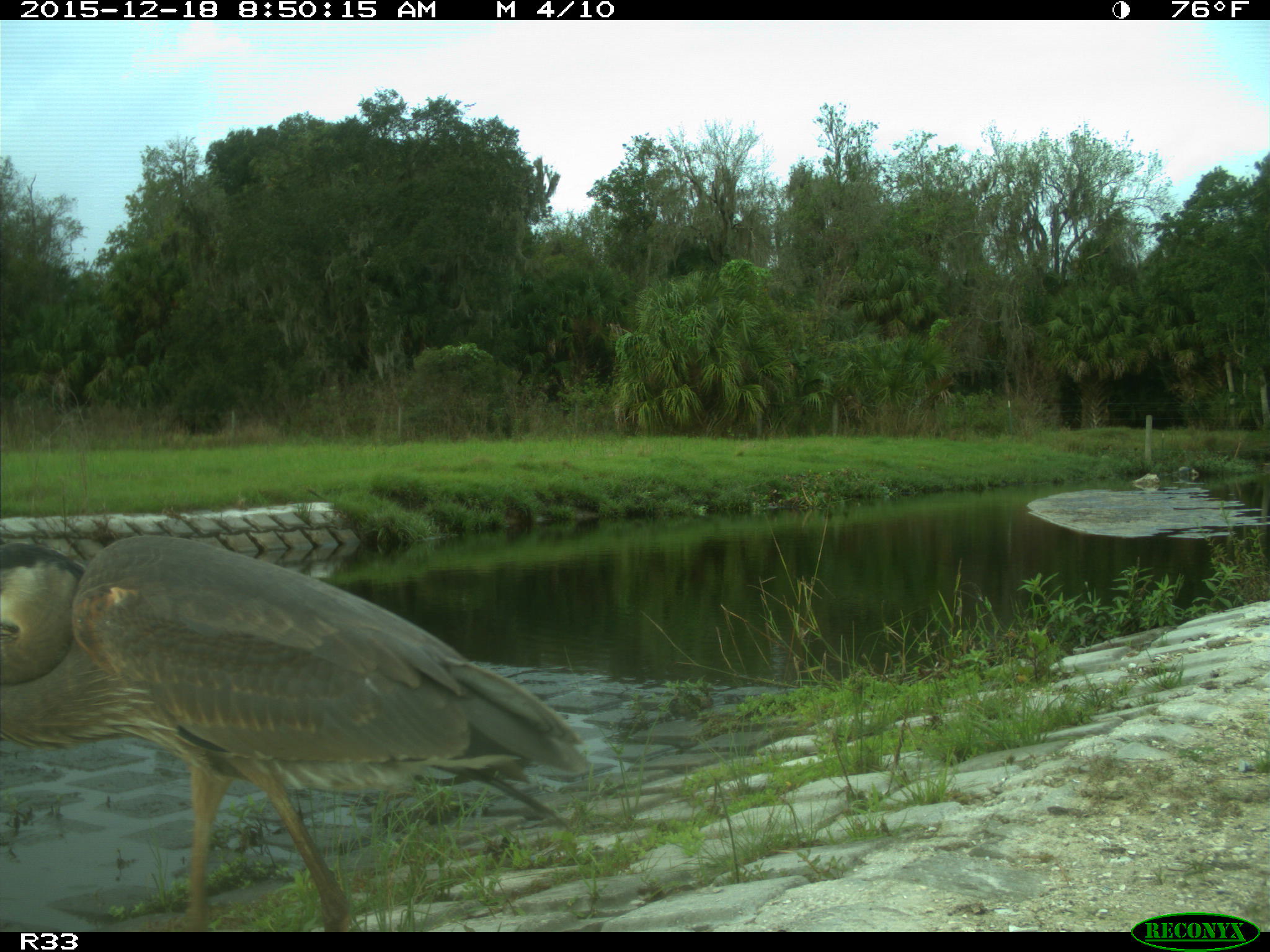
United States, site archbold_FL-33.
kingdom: Animalia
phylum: Chordata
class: Aves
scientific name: Aves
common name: birds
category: unidentified bird